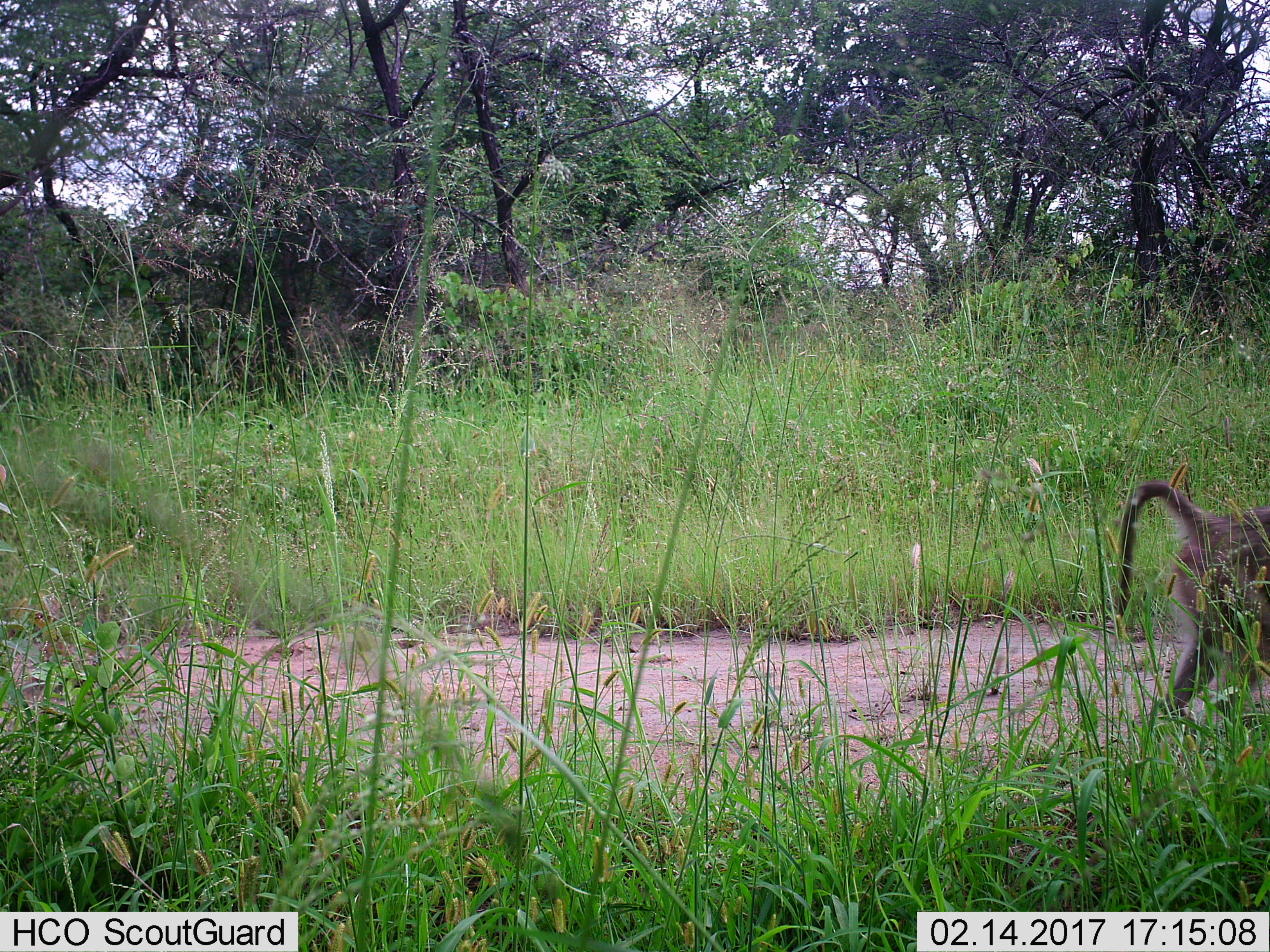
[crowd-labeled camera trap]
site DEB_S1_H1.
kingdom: Animalia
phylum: Chordata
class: Mammalia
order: Primates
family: Cercopithecidae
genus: Papio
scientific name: Papio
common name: baboon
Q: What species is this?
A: Baboon (Papio).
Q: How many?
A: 1.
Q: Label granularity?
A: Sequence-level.